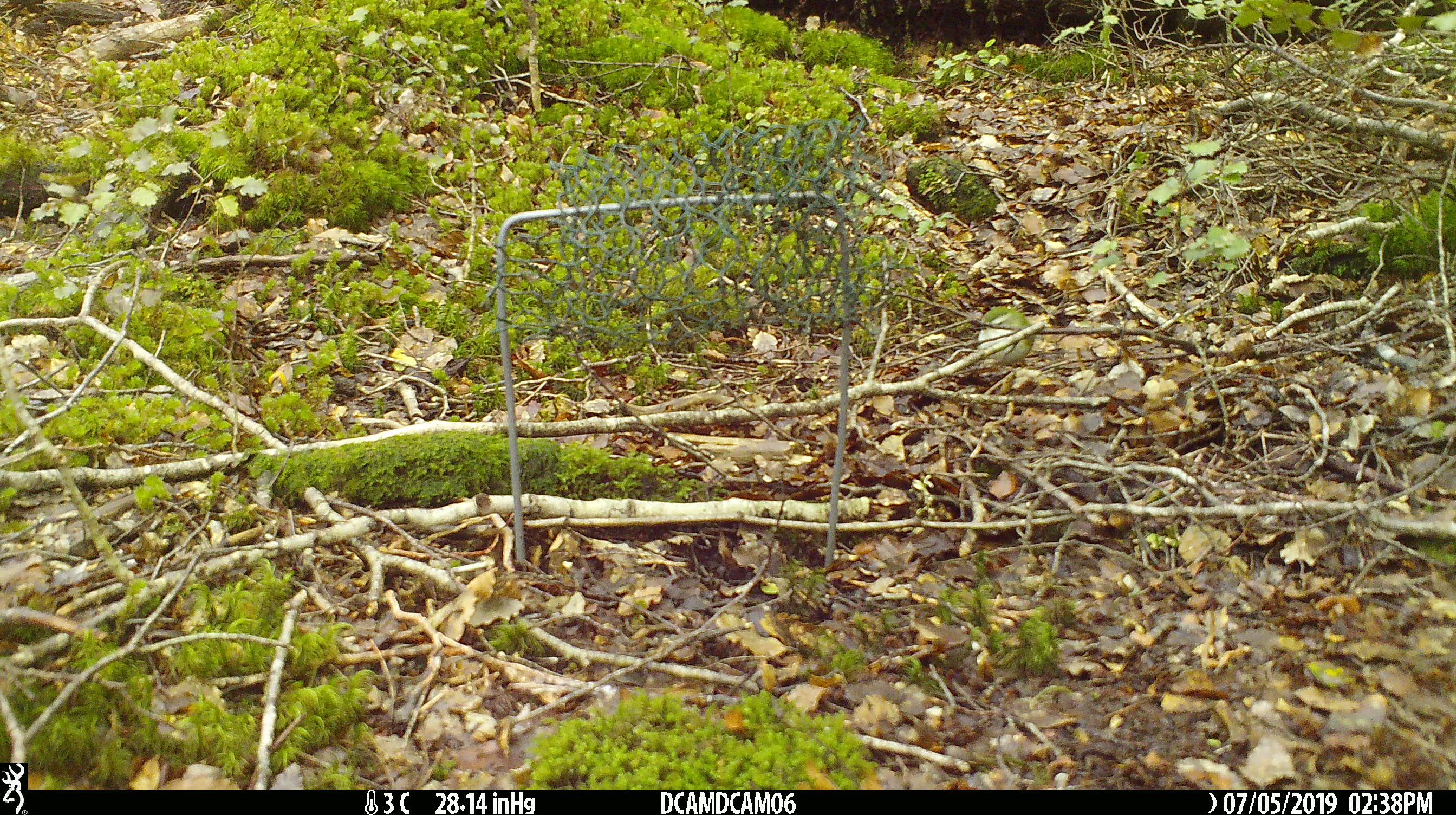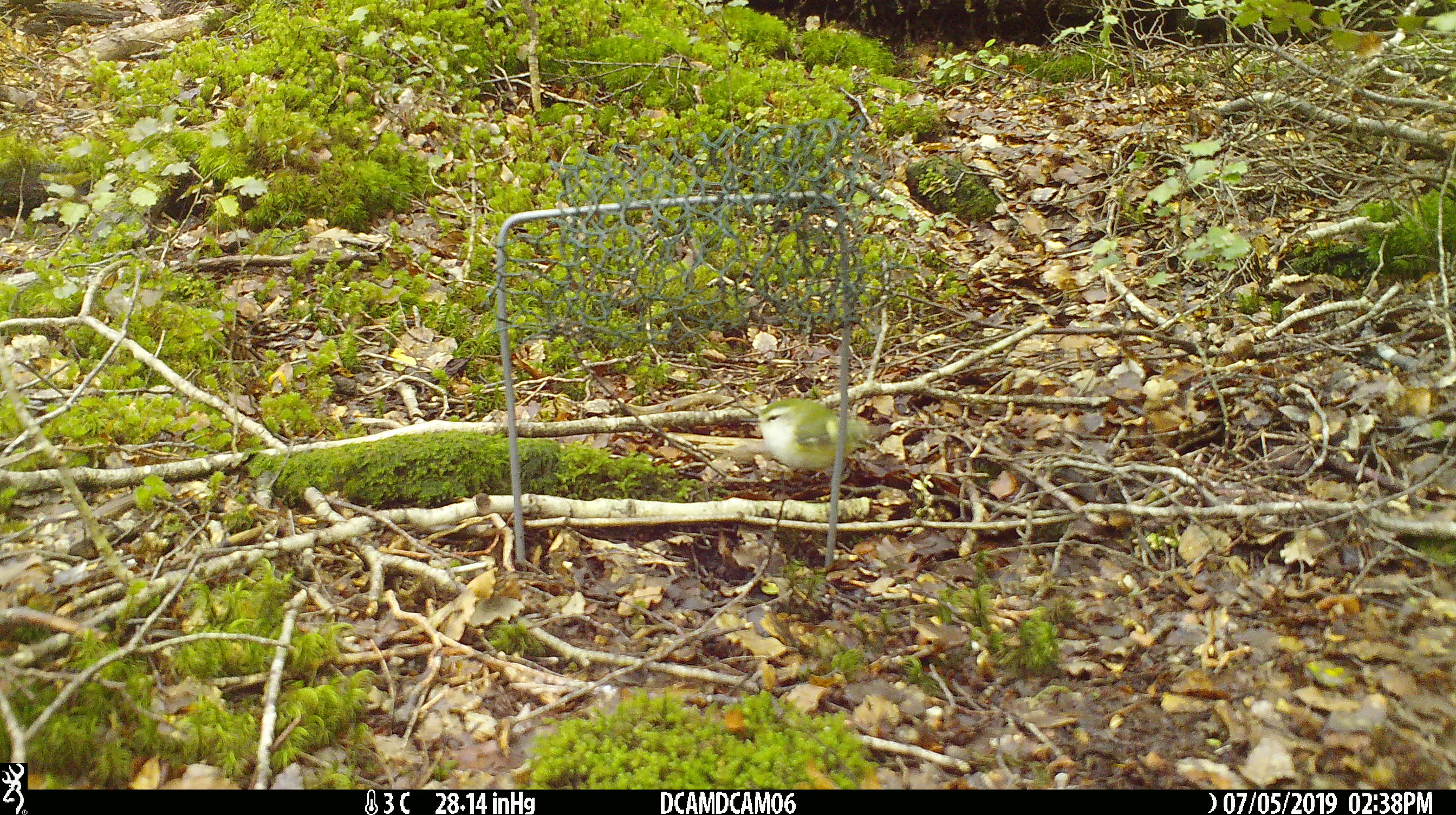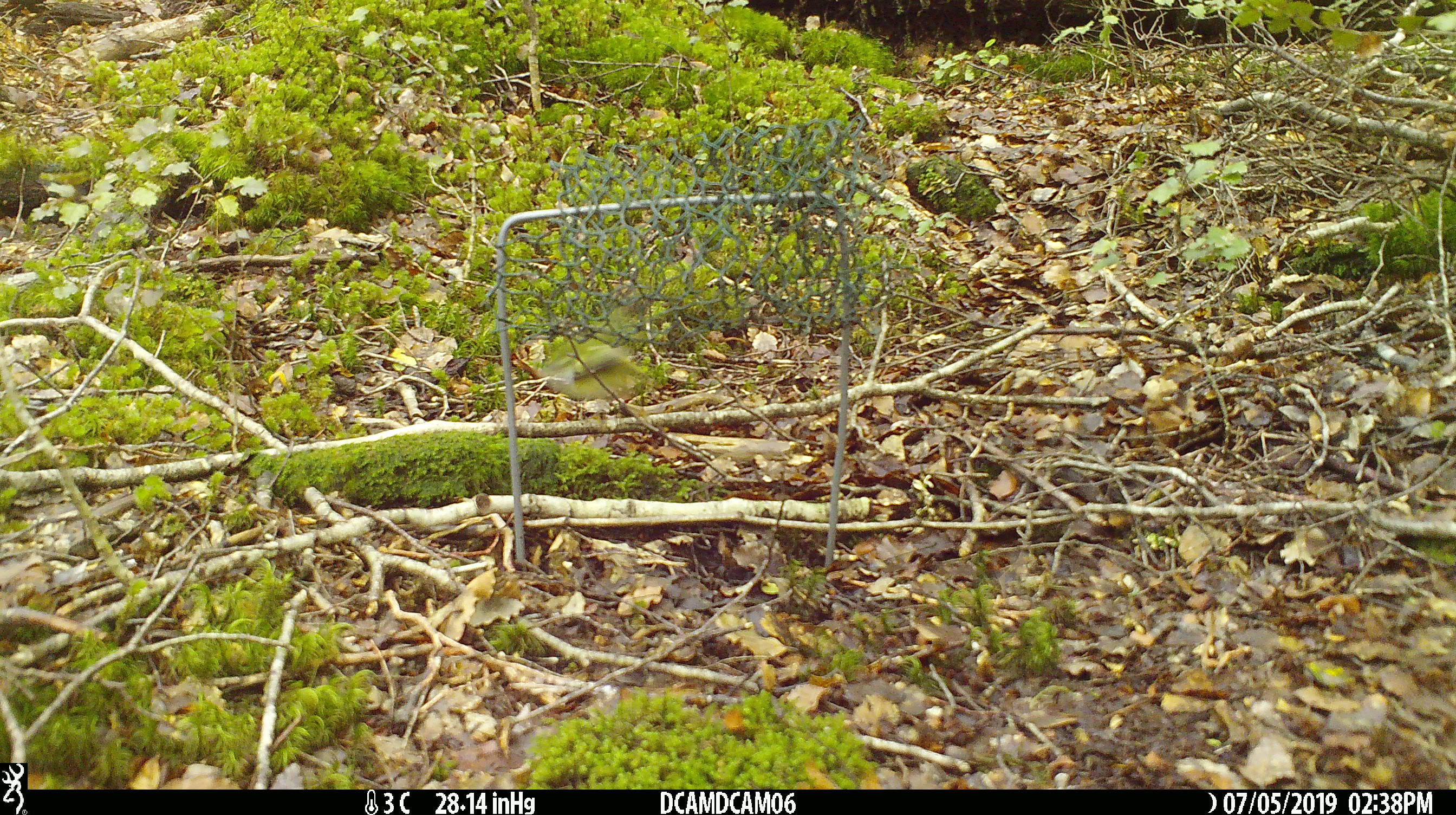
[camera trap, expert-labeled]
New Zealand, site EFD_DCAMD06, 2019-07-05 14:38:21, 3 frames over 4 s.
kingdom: Animalia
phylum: Chordata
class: Aves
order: Passeriformes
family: Acanthisittidae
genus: Acanthisitta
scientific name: Acanthisitta chloris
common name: rifleman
Rifleman (Acanthisitta chloris).